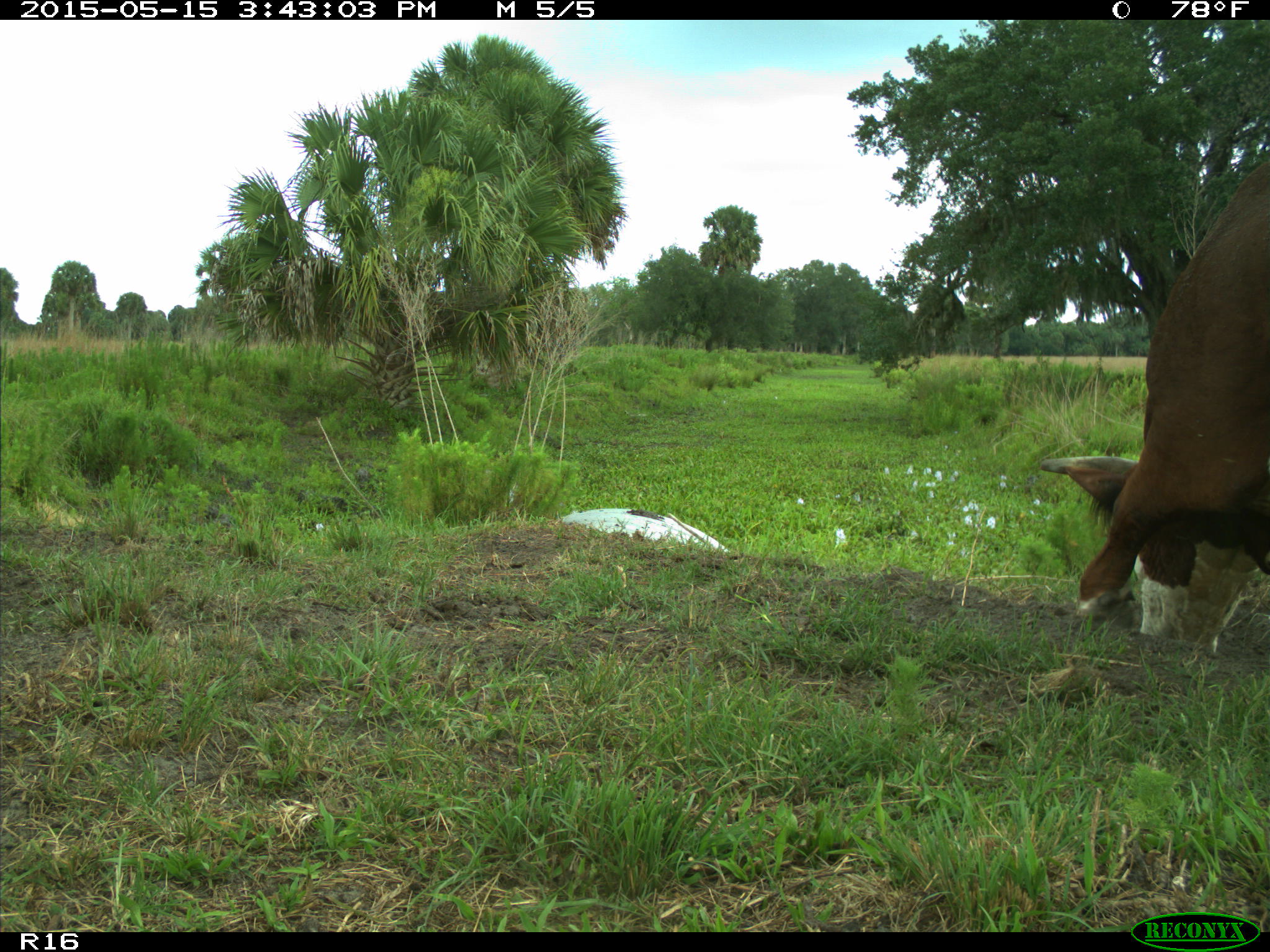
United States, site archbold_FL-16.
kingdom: Animalia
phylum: Chordata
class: Mammalia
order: Artiodactyla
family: Bovidae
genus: Bos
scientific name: Bos taurus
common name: domestic cow